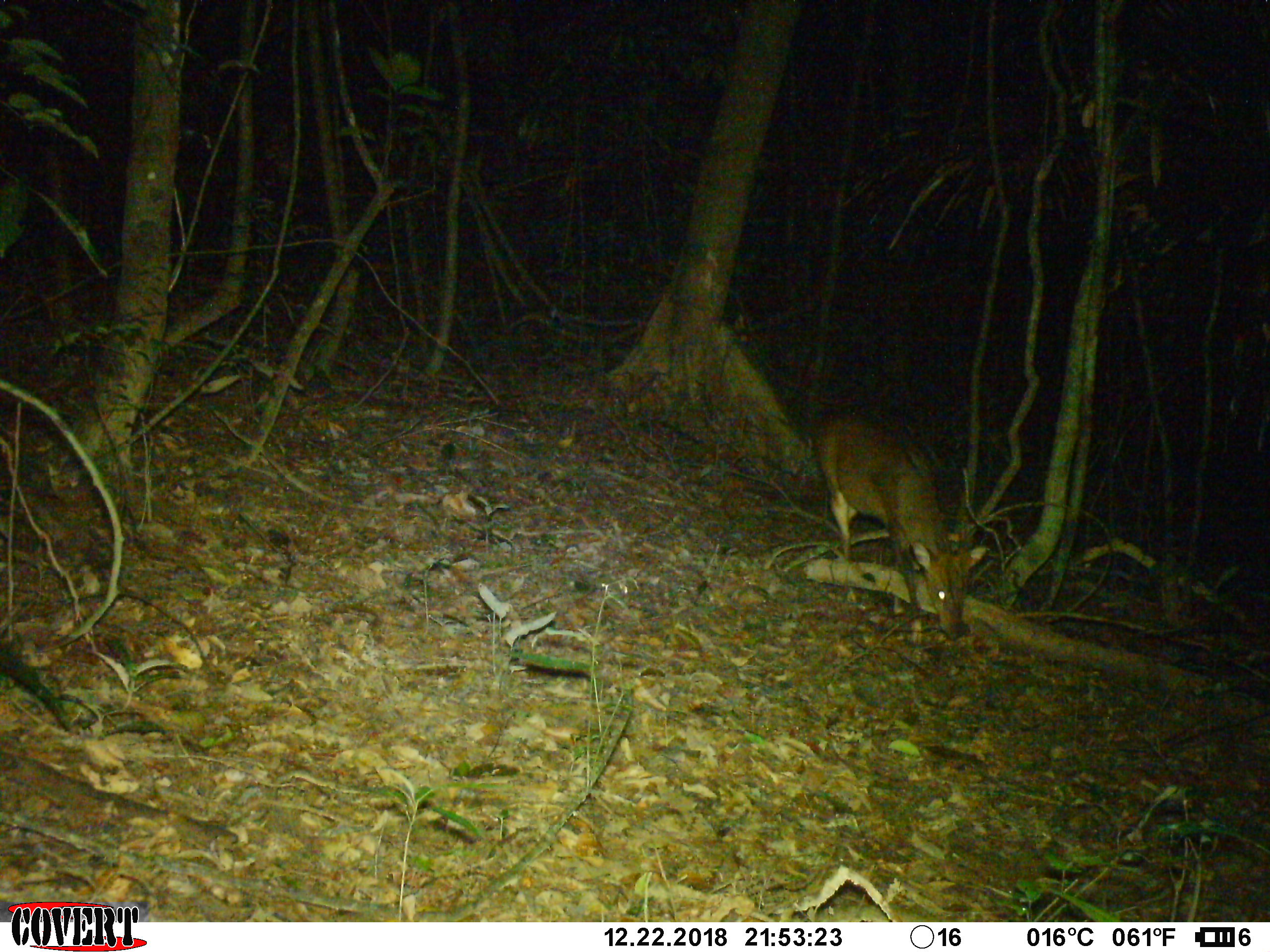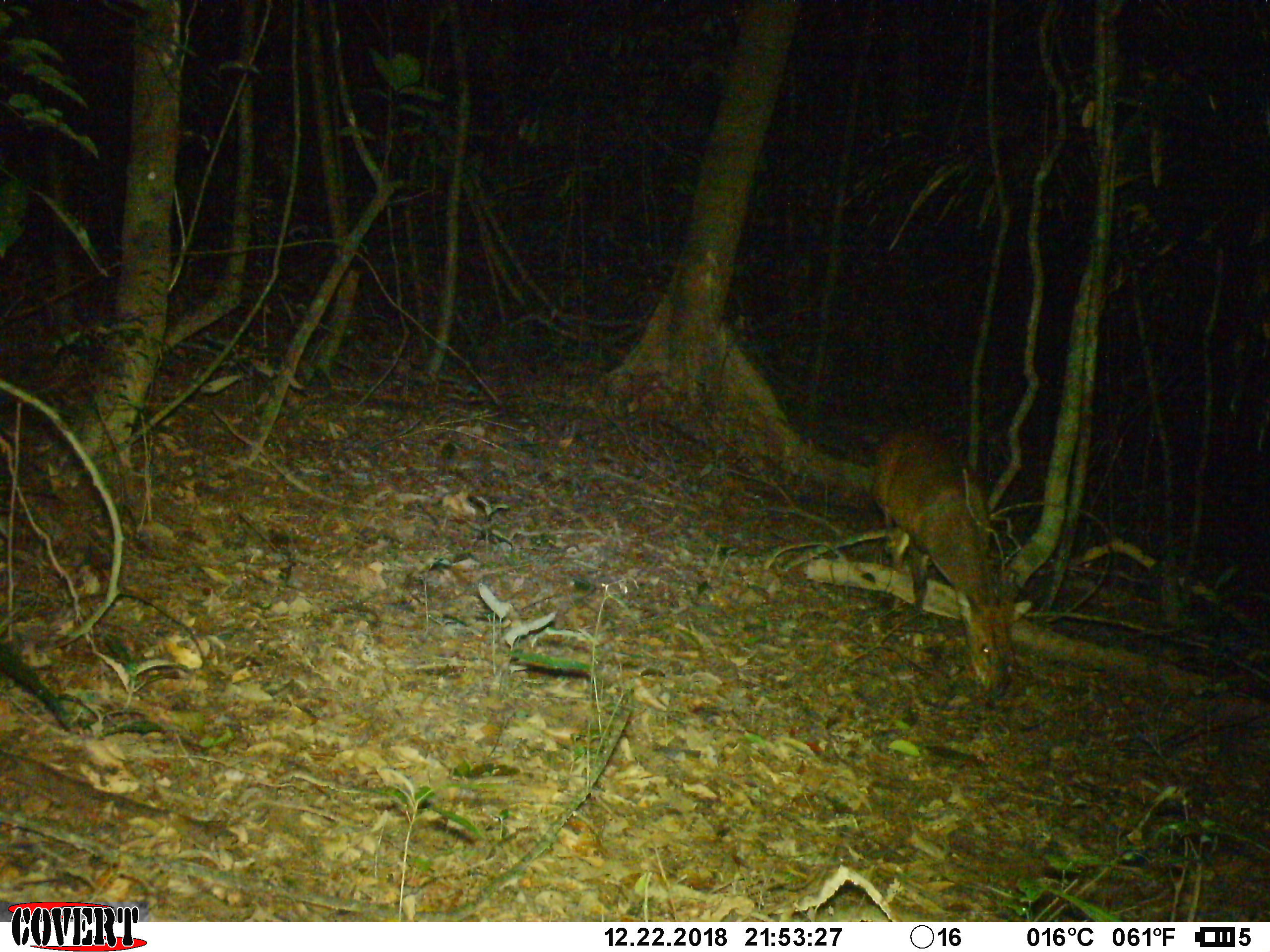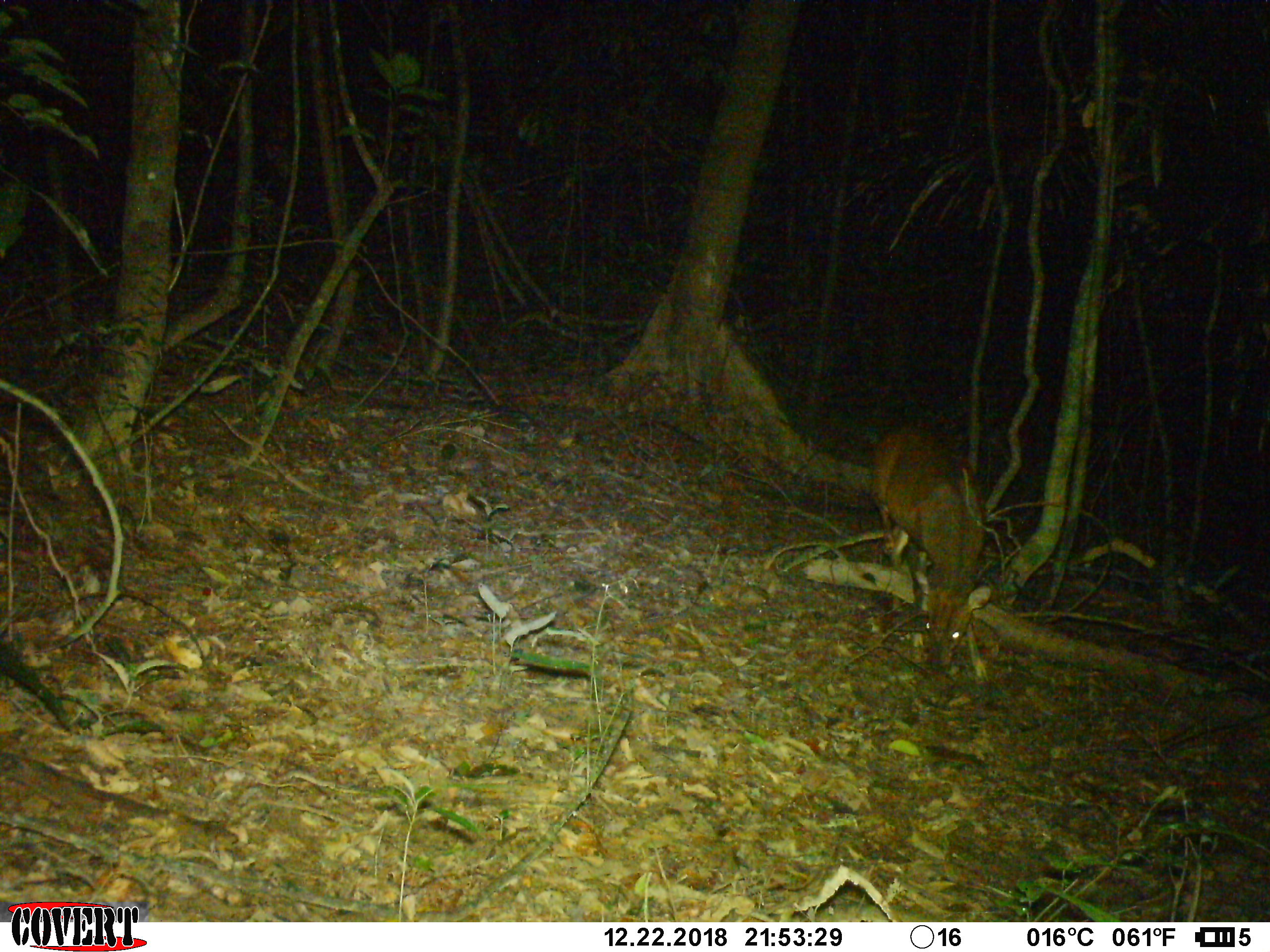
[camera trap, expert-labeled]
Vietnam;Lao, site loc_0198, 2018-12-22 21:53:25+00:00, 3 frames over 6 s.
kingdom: Animalia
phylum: Chordata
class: Mammalia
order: Artiodactyla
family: Cervidae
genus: Muntiacus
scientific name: Muntiacus vuquangensis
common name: large-antlered muntjac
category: large antlered muntjac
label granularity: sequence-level